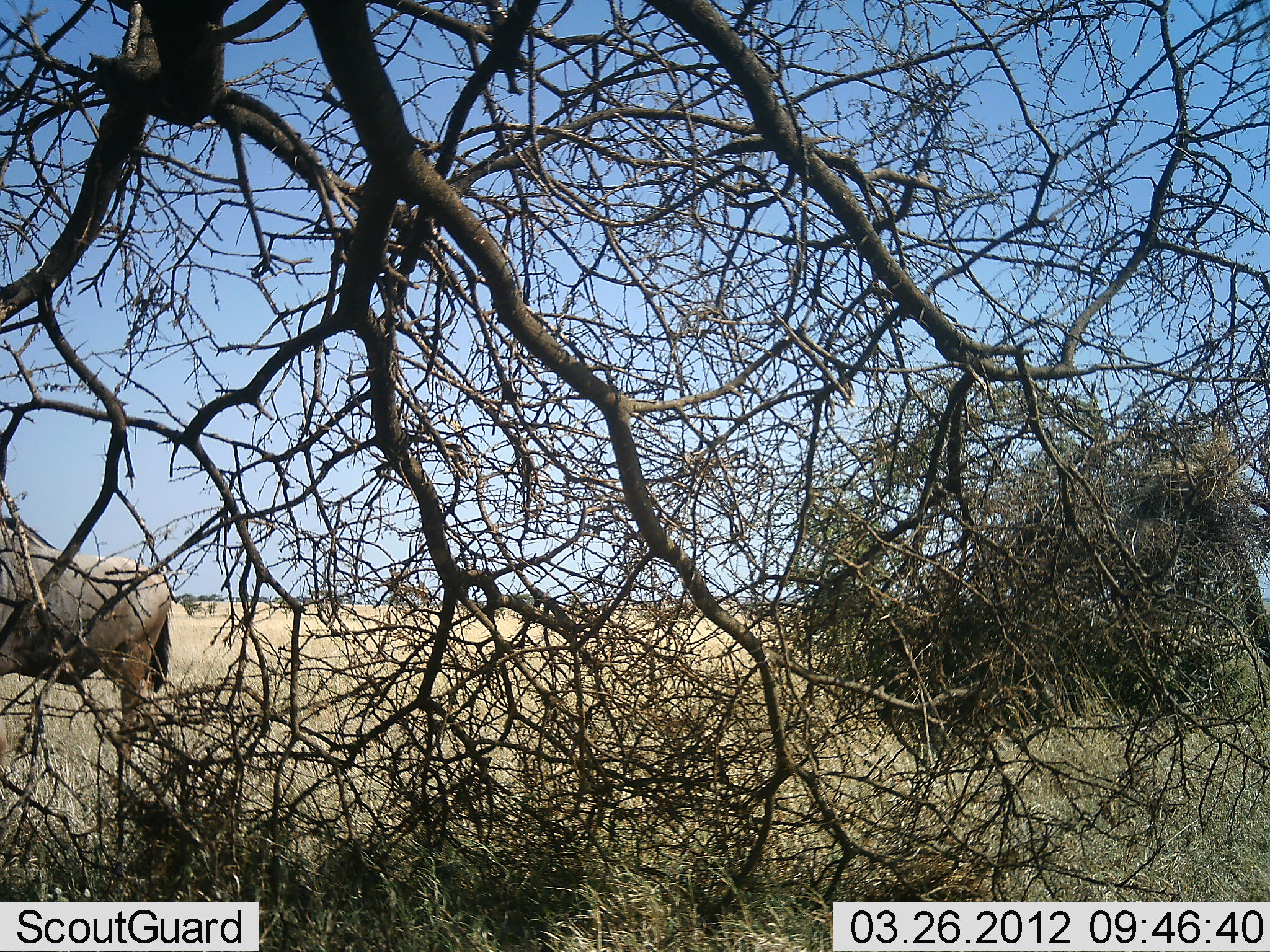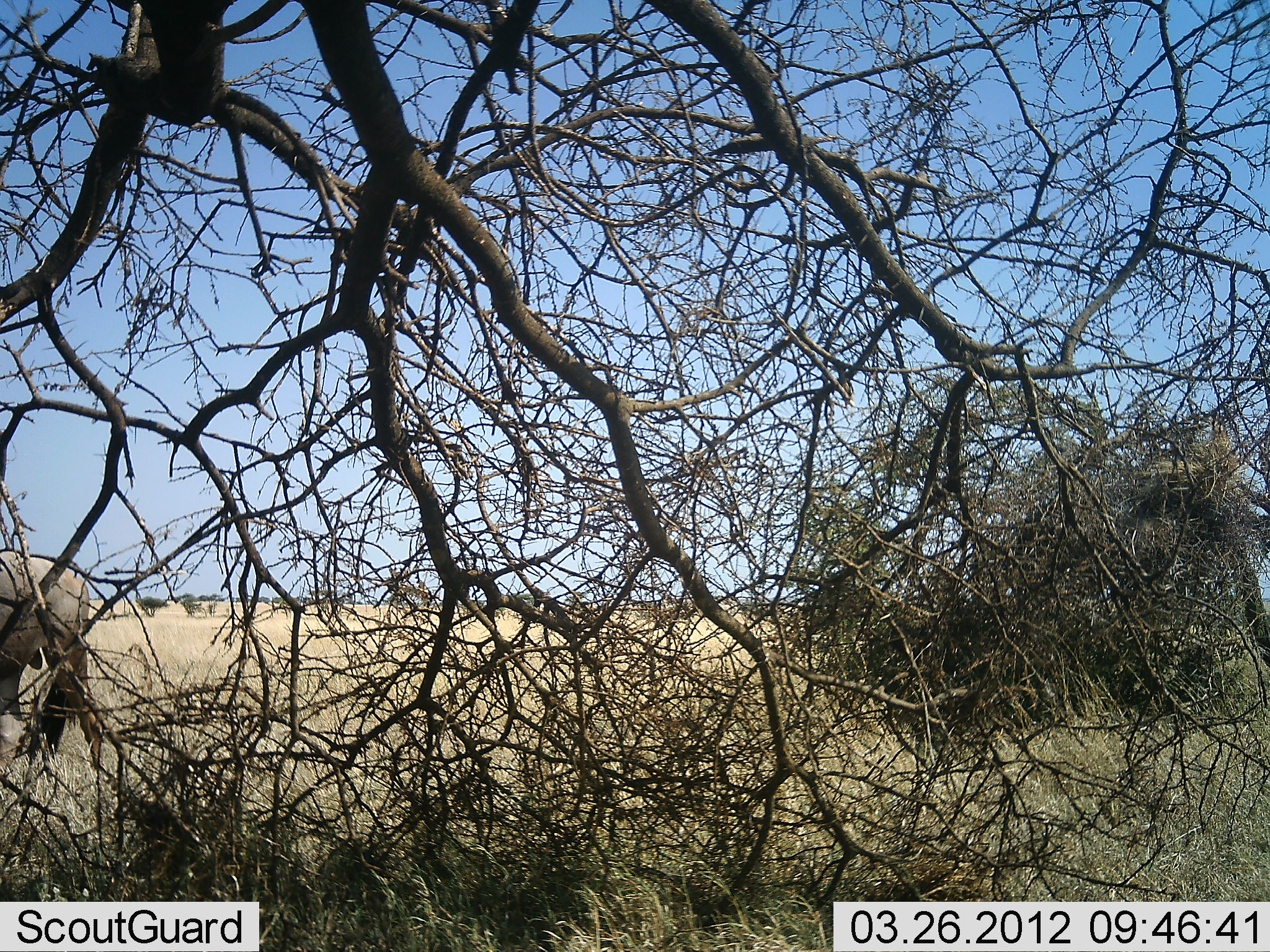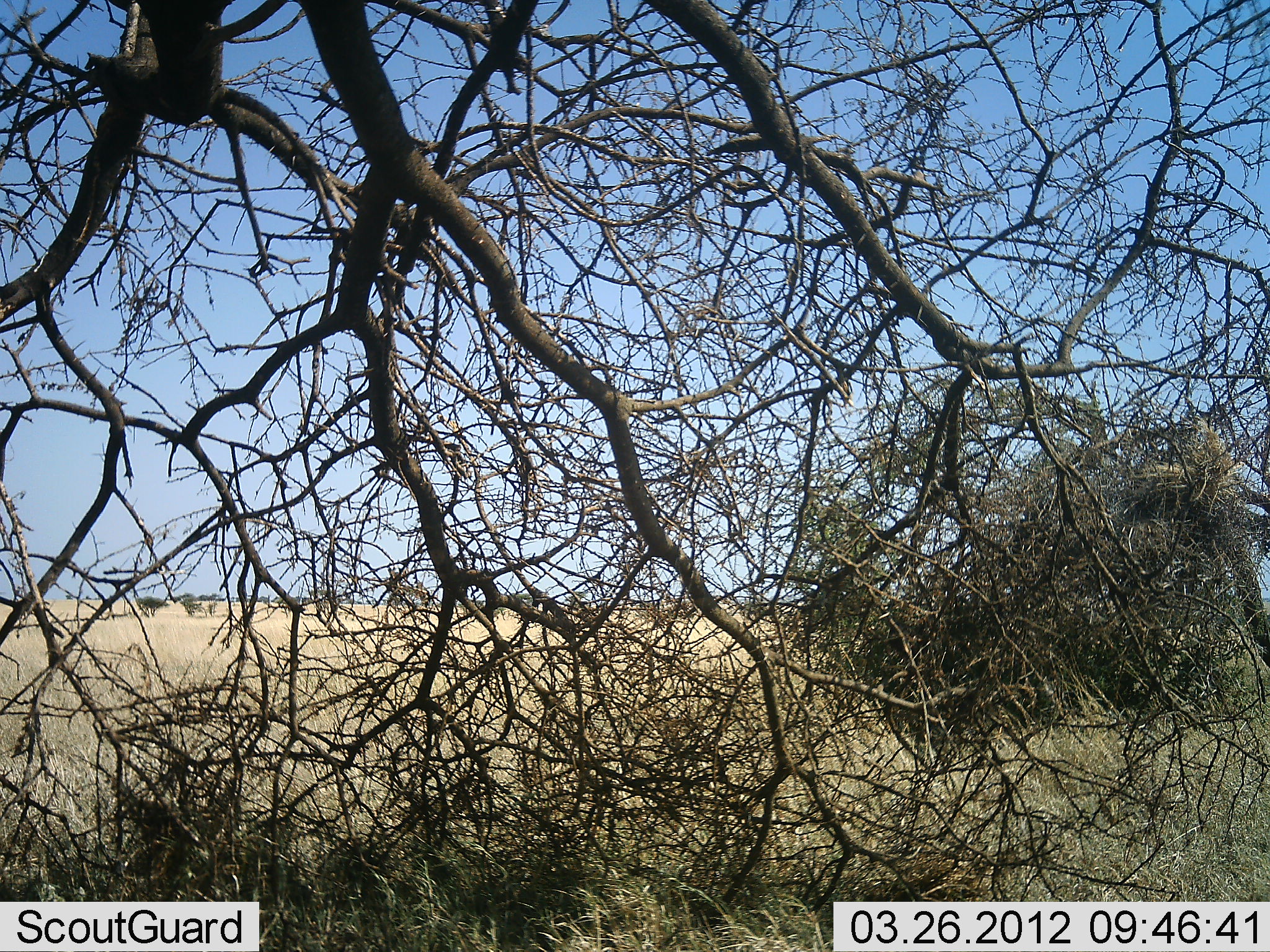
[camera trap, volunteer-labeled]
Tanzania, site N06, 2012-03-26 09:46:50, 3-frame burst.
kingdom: Animalia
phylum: Chordata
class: Mammalia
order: Artiodactyla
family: Bovidae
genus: Connochaetes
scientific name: Connochaetes taurinus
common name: blue wildebeest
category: wildebeest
Wildebeest (blue wildebeest) (Connochaetes taurinus), count 1. Behavior (volunteer vote fractions): standing 10%, resting 0%, moving 95%, interacting 0%. Young present (vote fraction): 0%. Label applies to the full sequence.